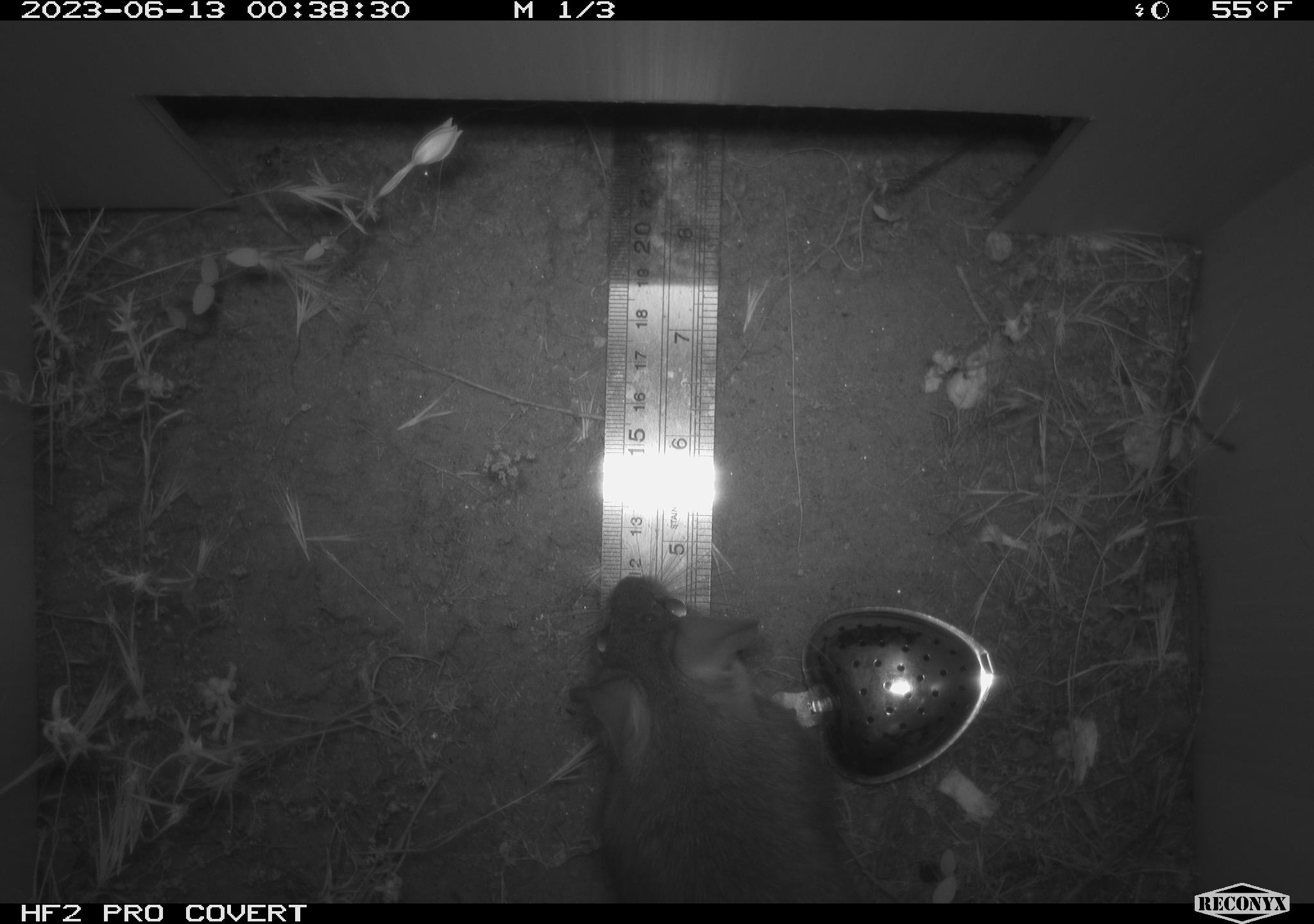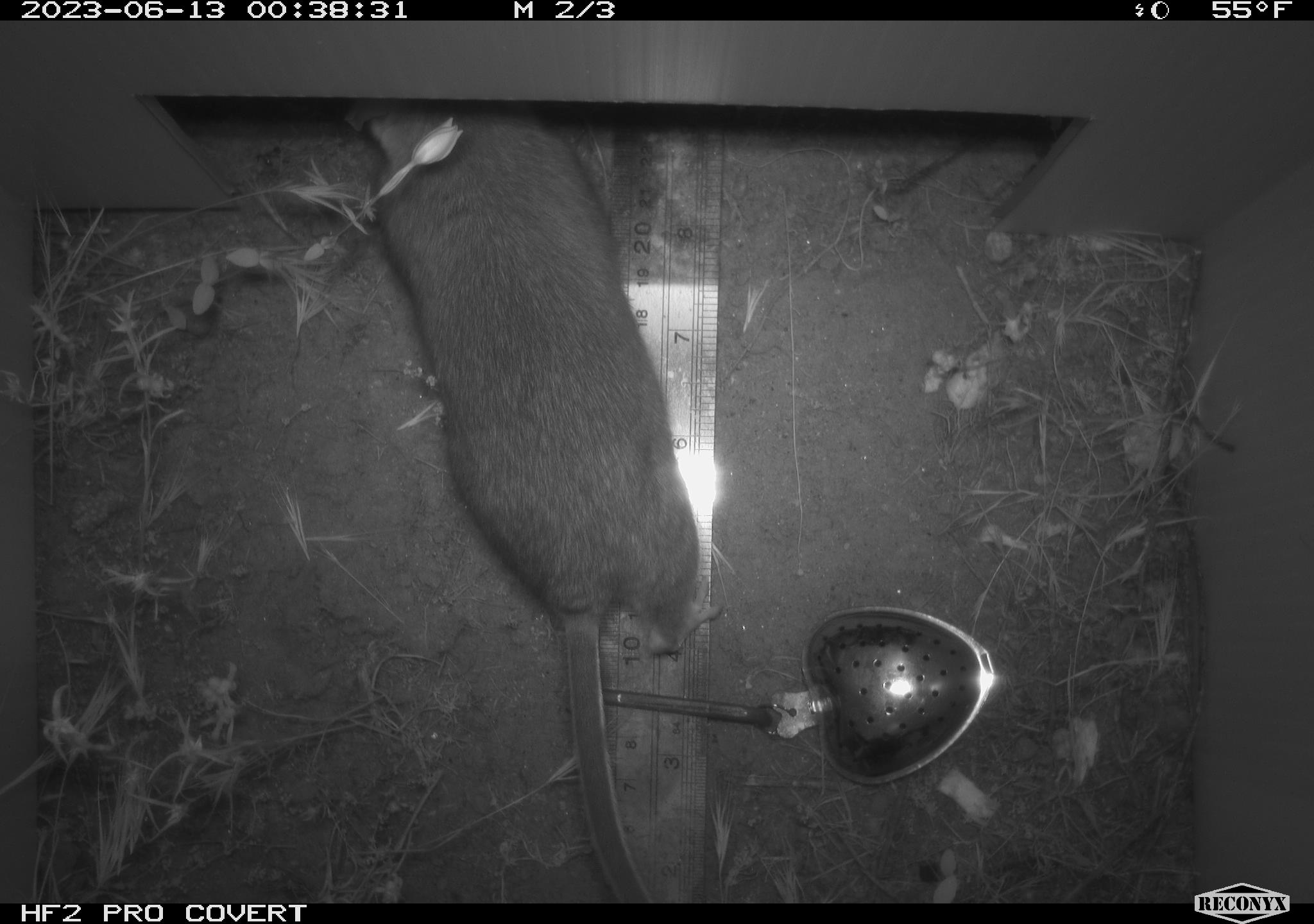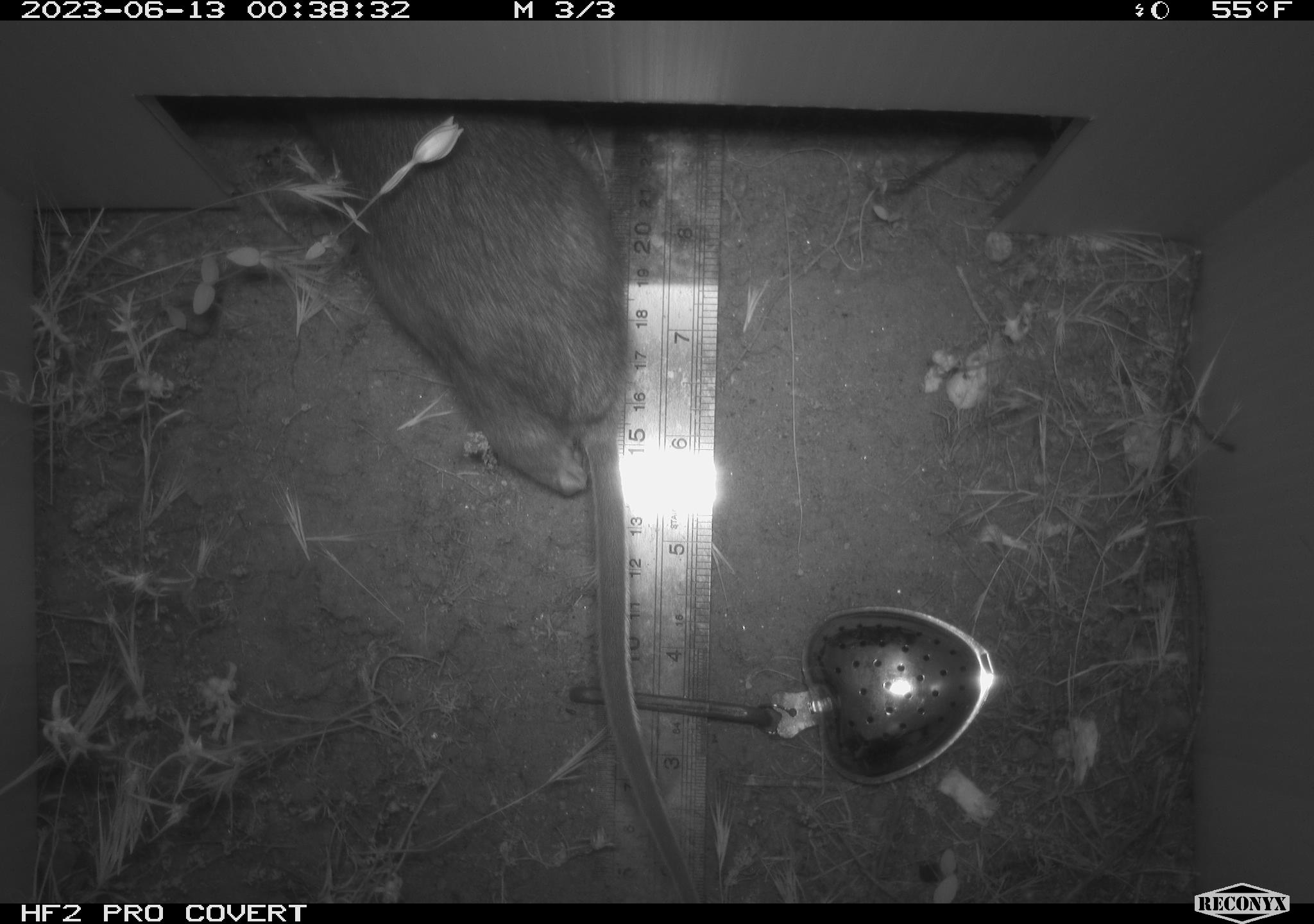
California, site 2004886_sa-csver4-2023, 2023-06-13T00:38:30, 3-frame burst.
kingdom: Animalia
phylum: Chordata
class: Mammalia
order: Rodentia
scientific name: Rodentia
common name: mouse species